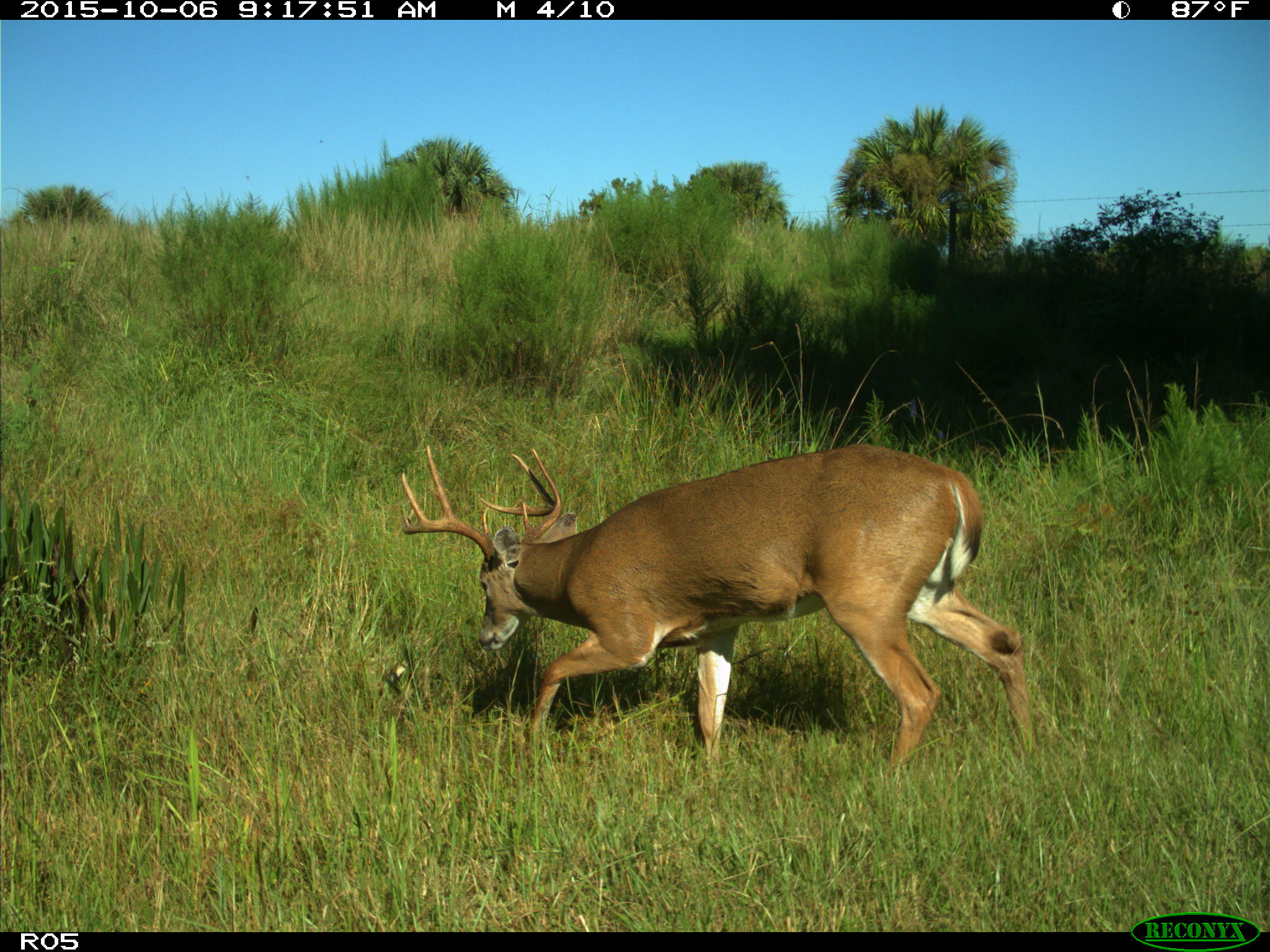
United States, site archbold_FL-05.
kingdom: Animalia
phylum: Chordata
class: Mammalia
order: Artiodactyla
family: Cervidae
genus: Odocoileus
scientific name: Odocoileus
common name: deer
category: unidentified deer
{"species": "unidentified deer (deer) (Odocoileus)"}